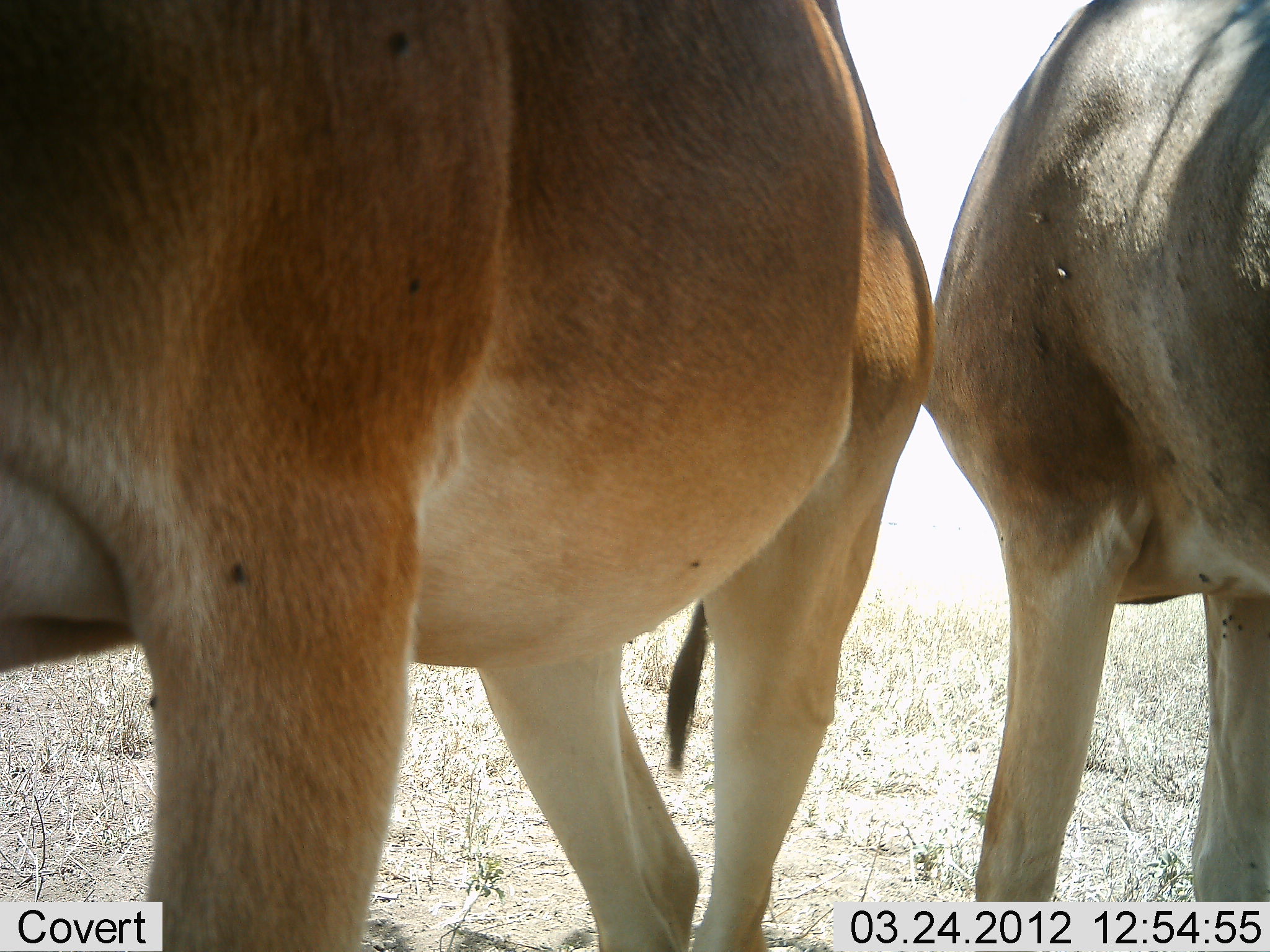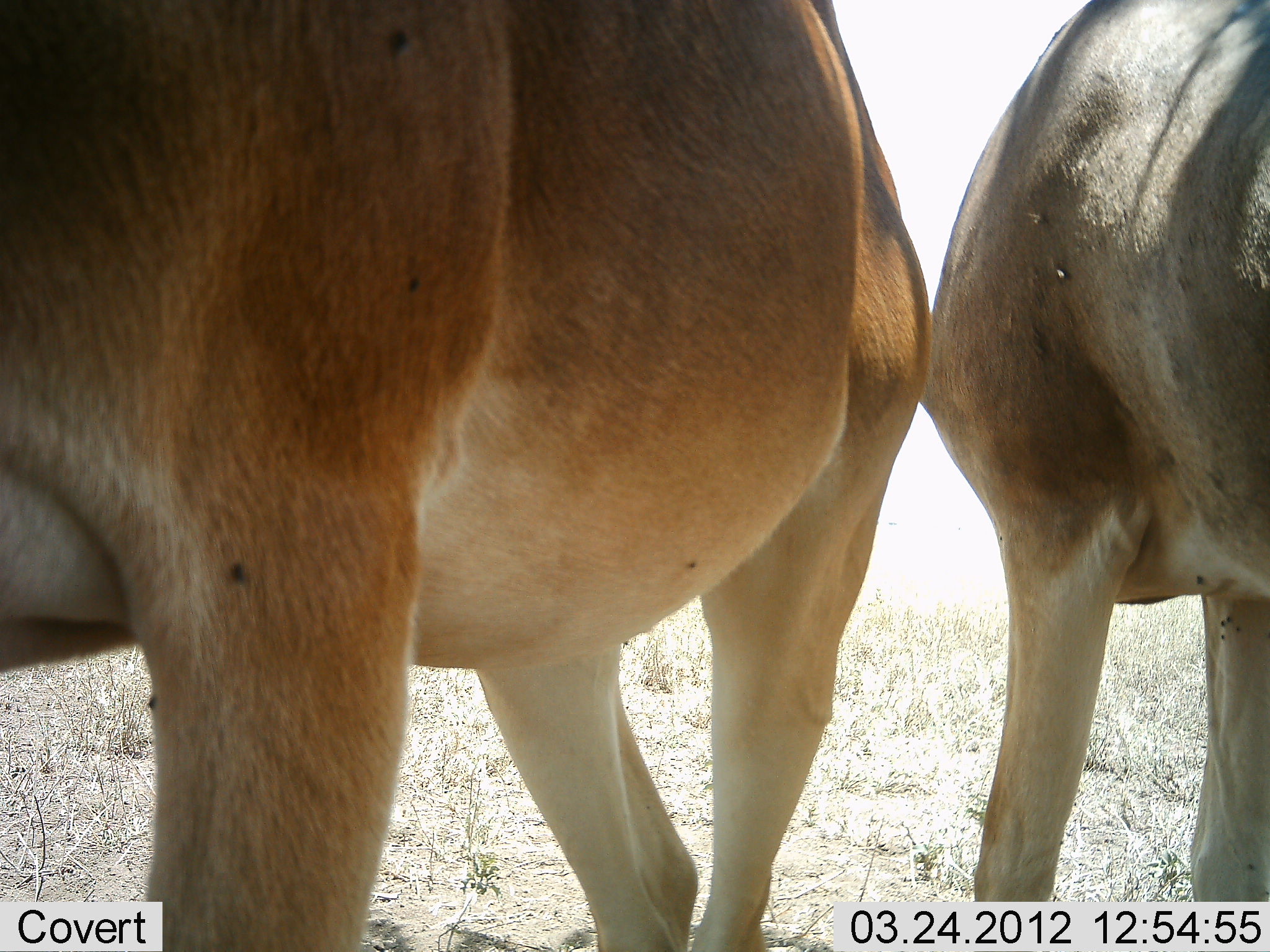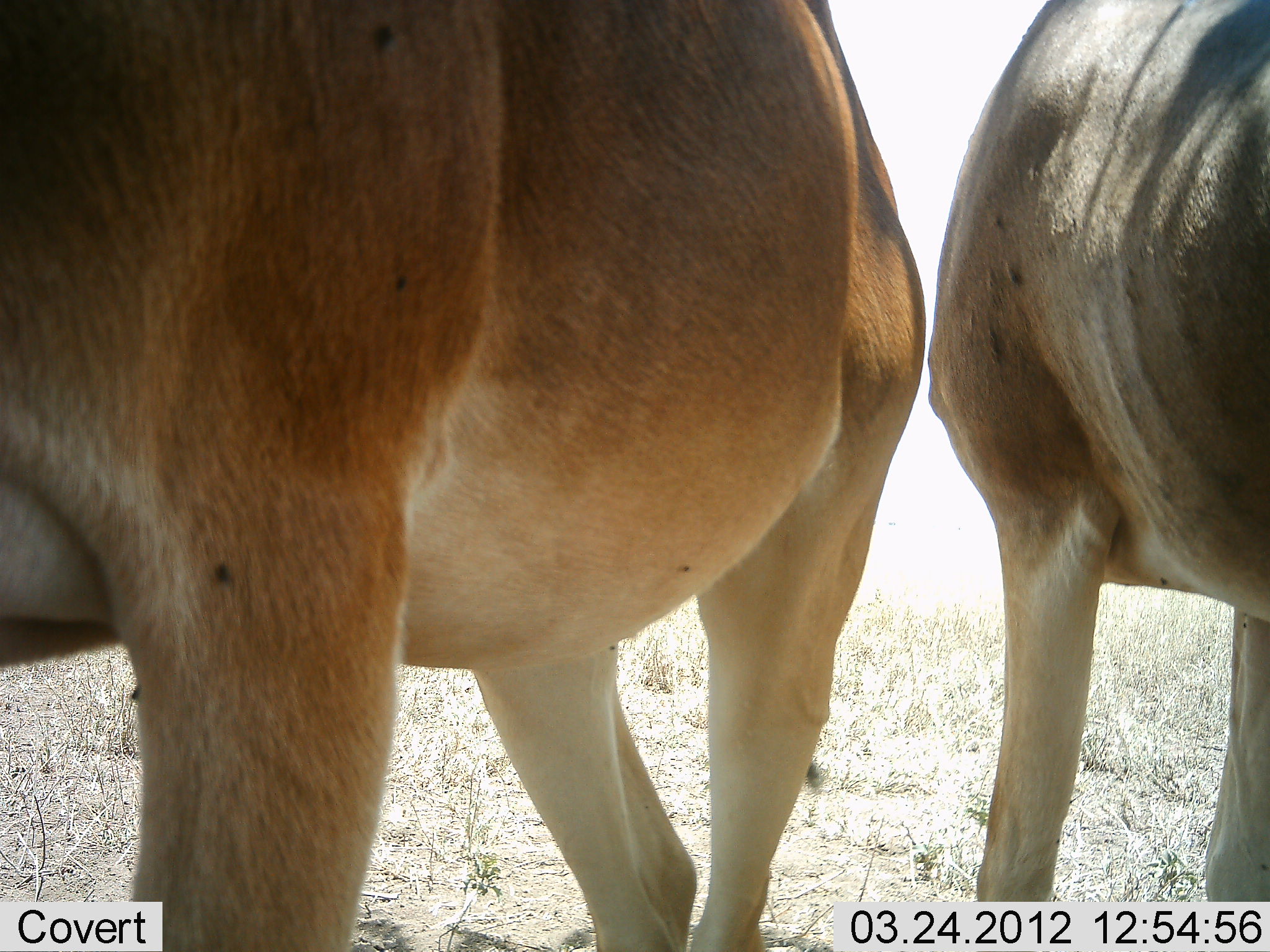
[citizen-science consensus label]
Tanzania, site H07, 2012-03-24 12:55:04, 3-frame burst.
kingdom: Animalia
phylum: Chordata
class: Mammalia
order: Artiodactyla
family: Bovidae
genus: Alcelaphus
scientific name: Alcelaphus buselaphus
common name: hartebeest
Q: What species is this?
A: Hartebeest (Alcelaphus buselaphus).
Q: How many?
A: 2.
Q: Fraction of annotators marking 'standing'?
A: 100%.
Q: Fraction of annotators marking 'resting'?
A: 5%.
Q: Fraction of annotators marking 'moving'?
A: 5%.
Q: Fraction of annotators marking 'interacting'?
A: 0%.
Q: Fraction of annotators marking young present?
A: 0%.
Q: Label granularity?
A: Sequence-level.